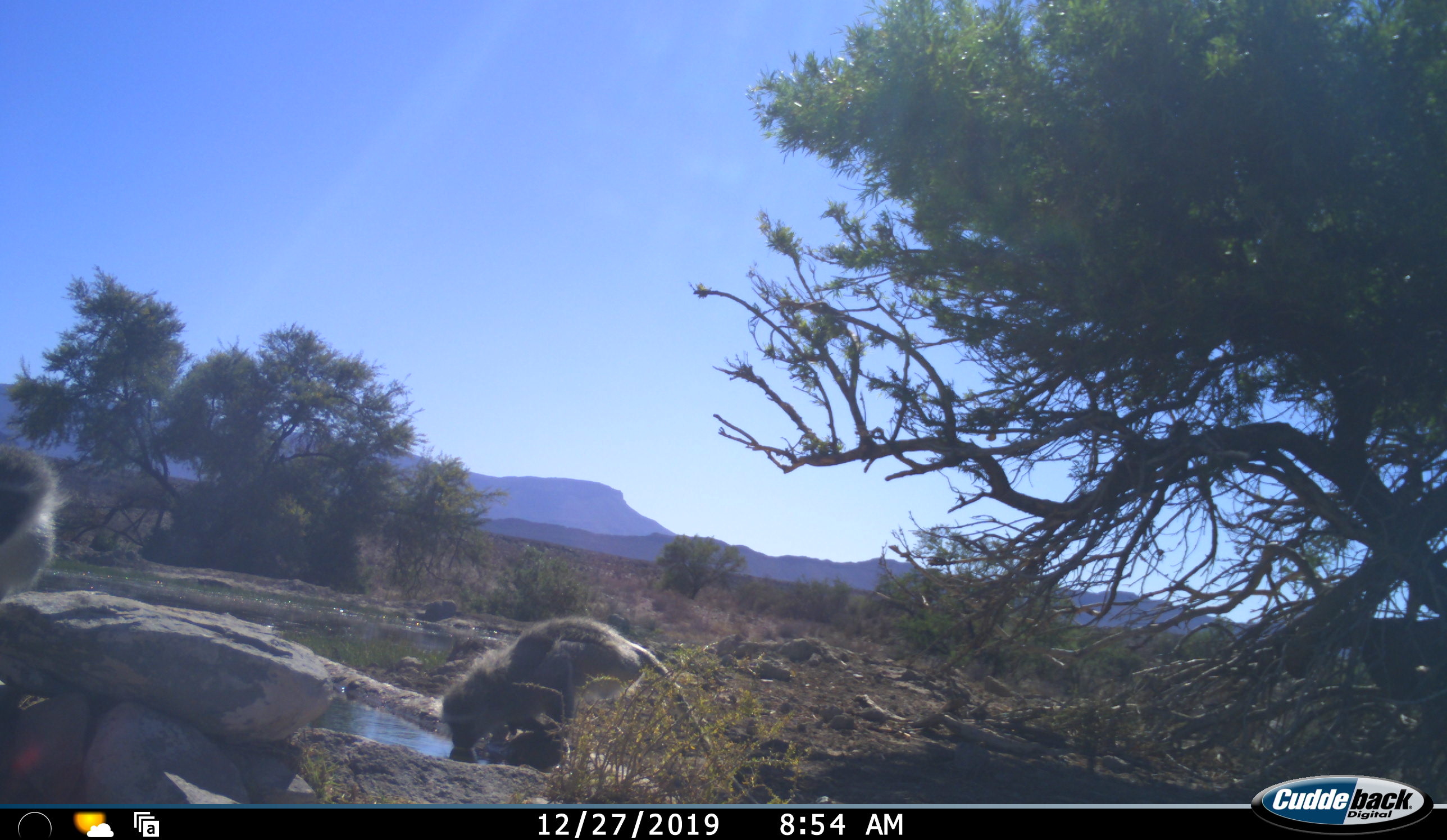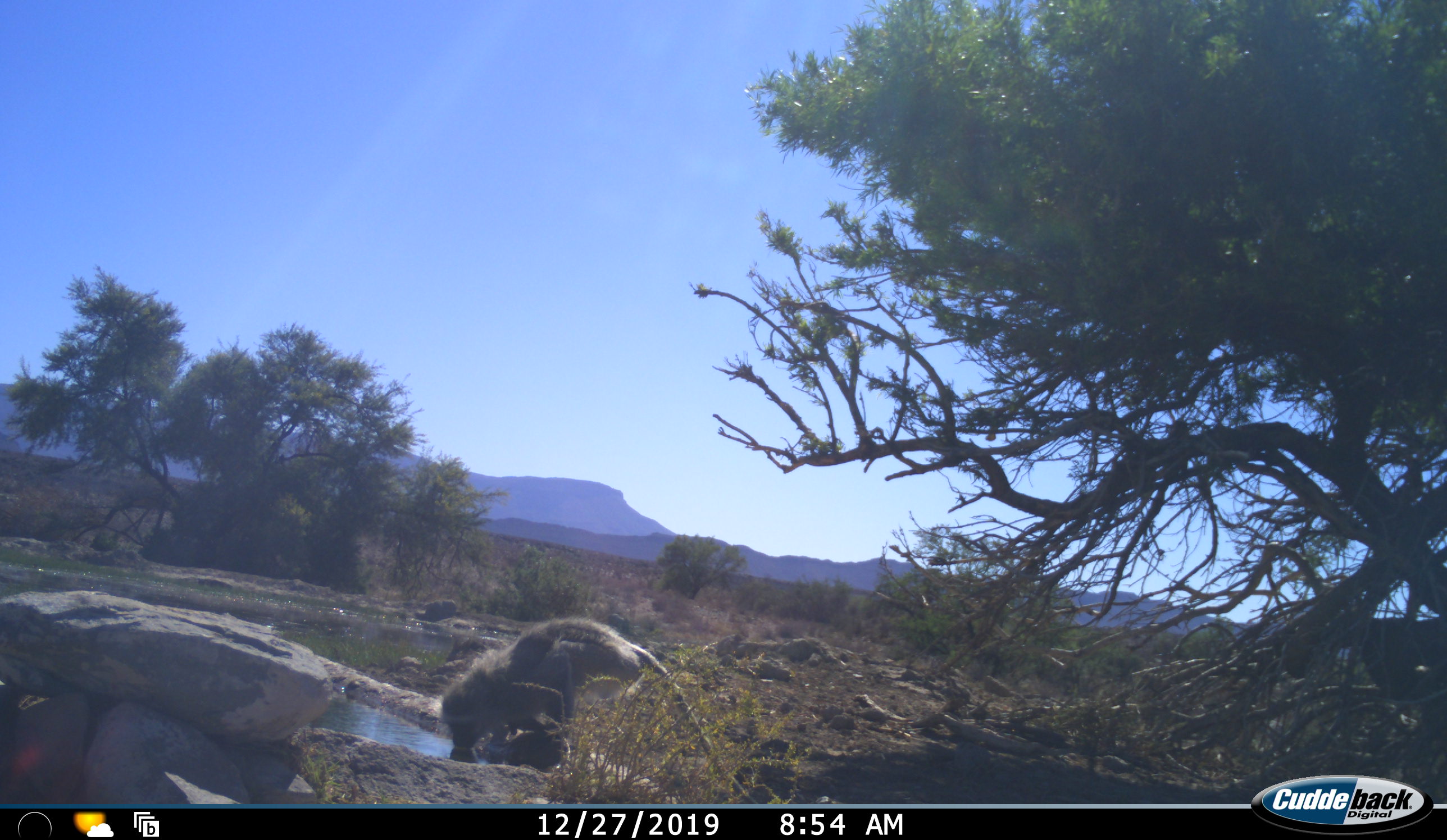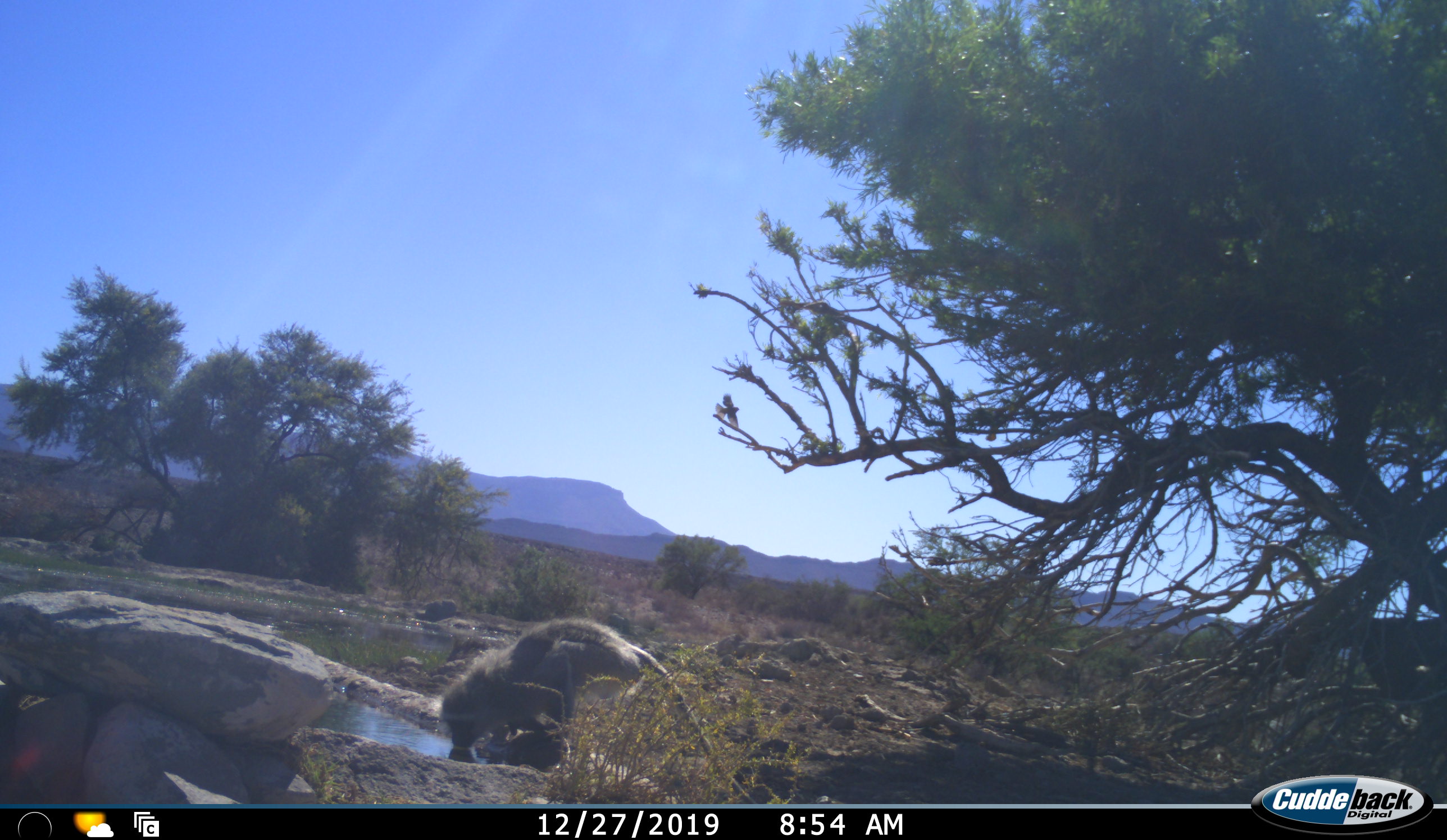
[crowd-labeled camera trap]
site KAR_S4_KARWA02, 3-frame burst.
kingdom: Animalia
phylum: Chordata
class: Mammalia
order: Primates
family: Cercopithecidae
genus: Chlorocebus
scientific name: Chlorocebus pygerythrus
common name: vervet monkey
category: monkeyvervet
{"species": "monkeyvervet (vervet monkey) (Chlorocebus pygerythrus)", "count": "2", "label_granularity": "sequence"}